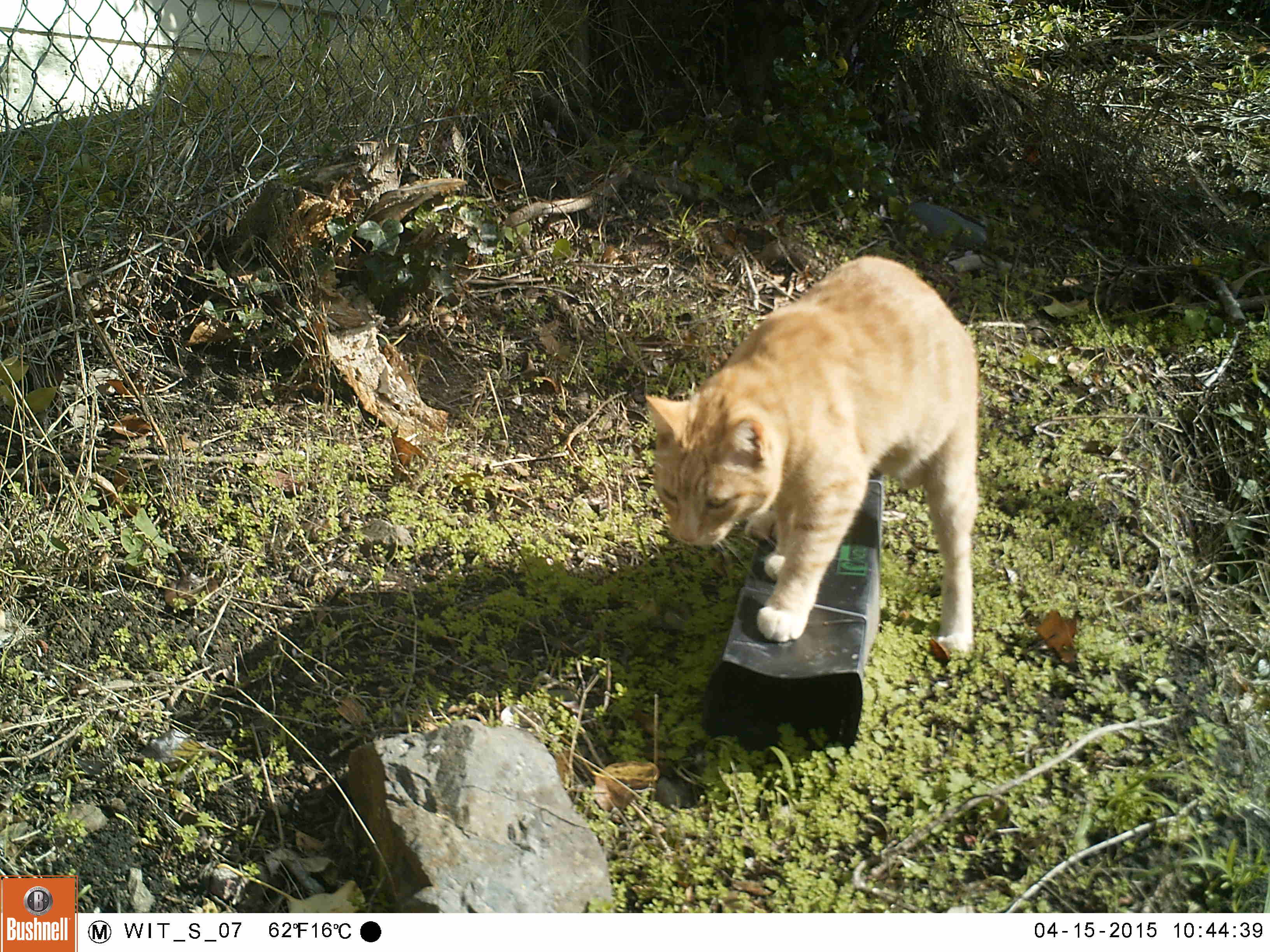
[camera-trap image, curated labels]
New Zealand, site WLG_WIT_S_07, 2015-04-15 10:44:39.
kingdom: Animalia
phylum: Chordata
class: Mammalia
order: Carnivora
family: Felidae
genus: Felis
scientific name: Felis catus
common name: domestic cat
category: cat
Cat (domestic cat) (Felis catus).